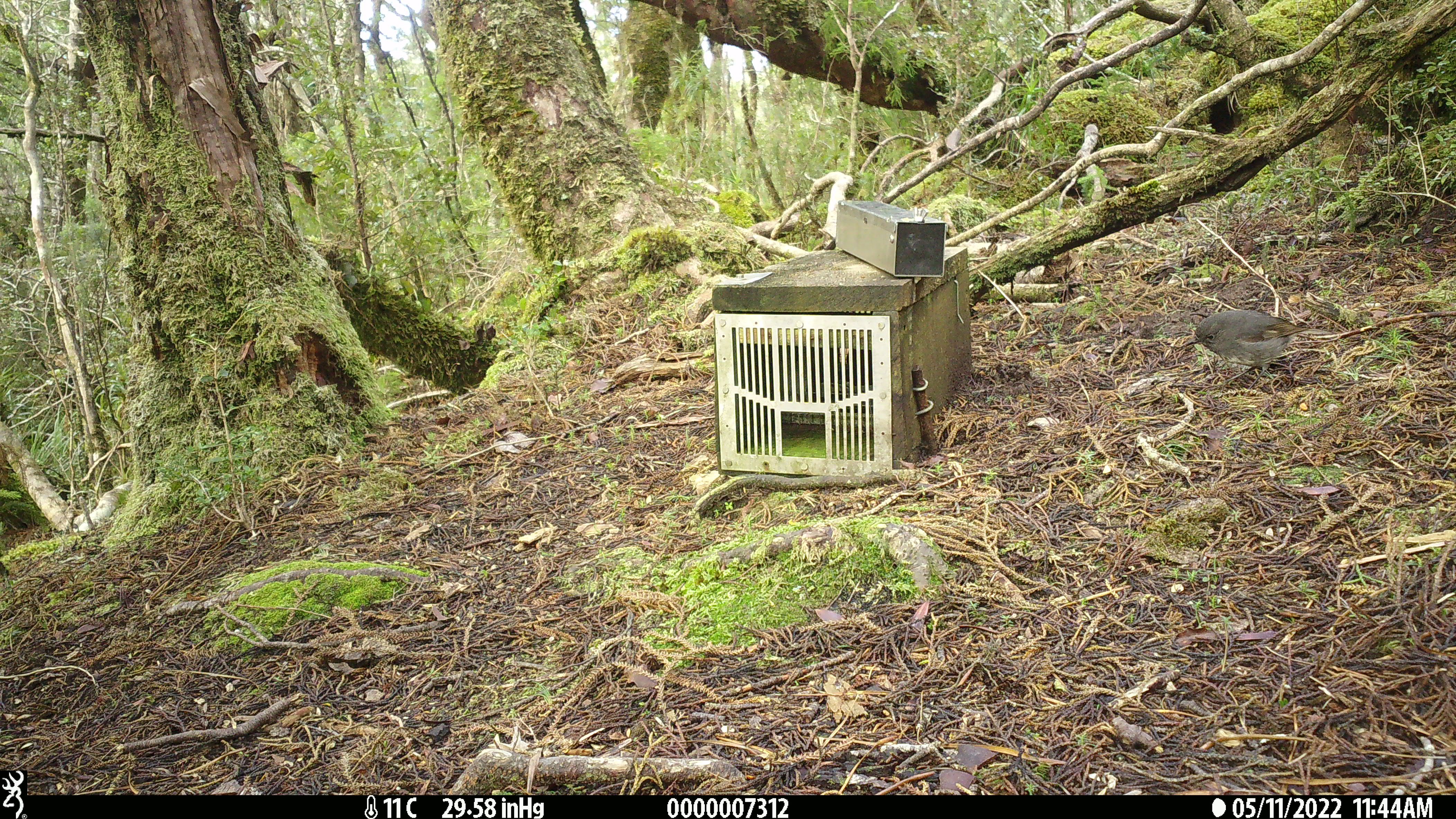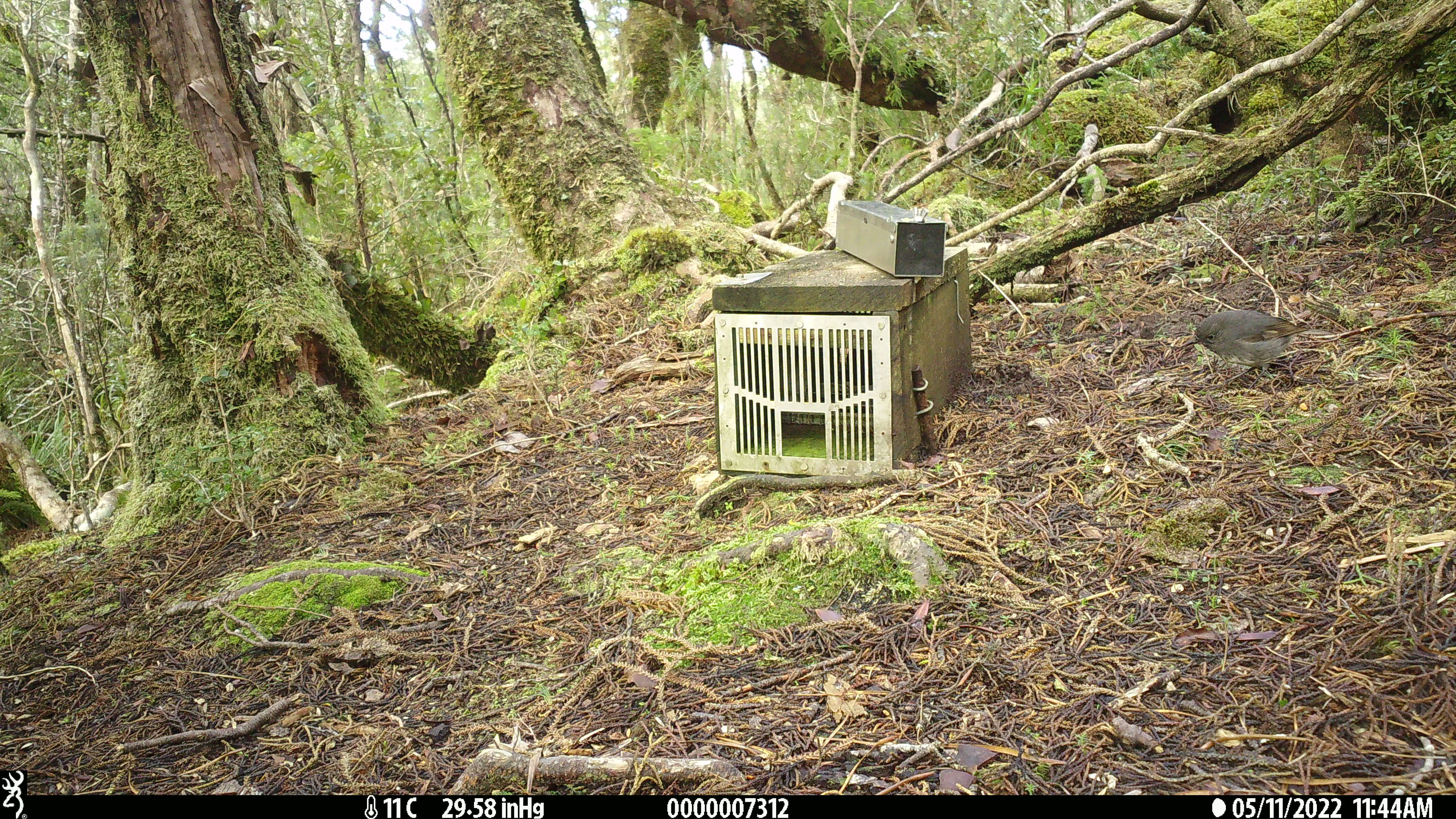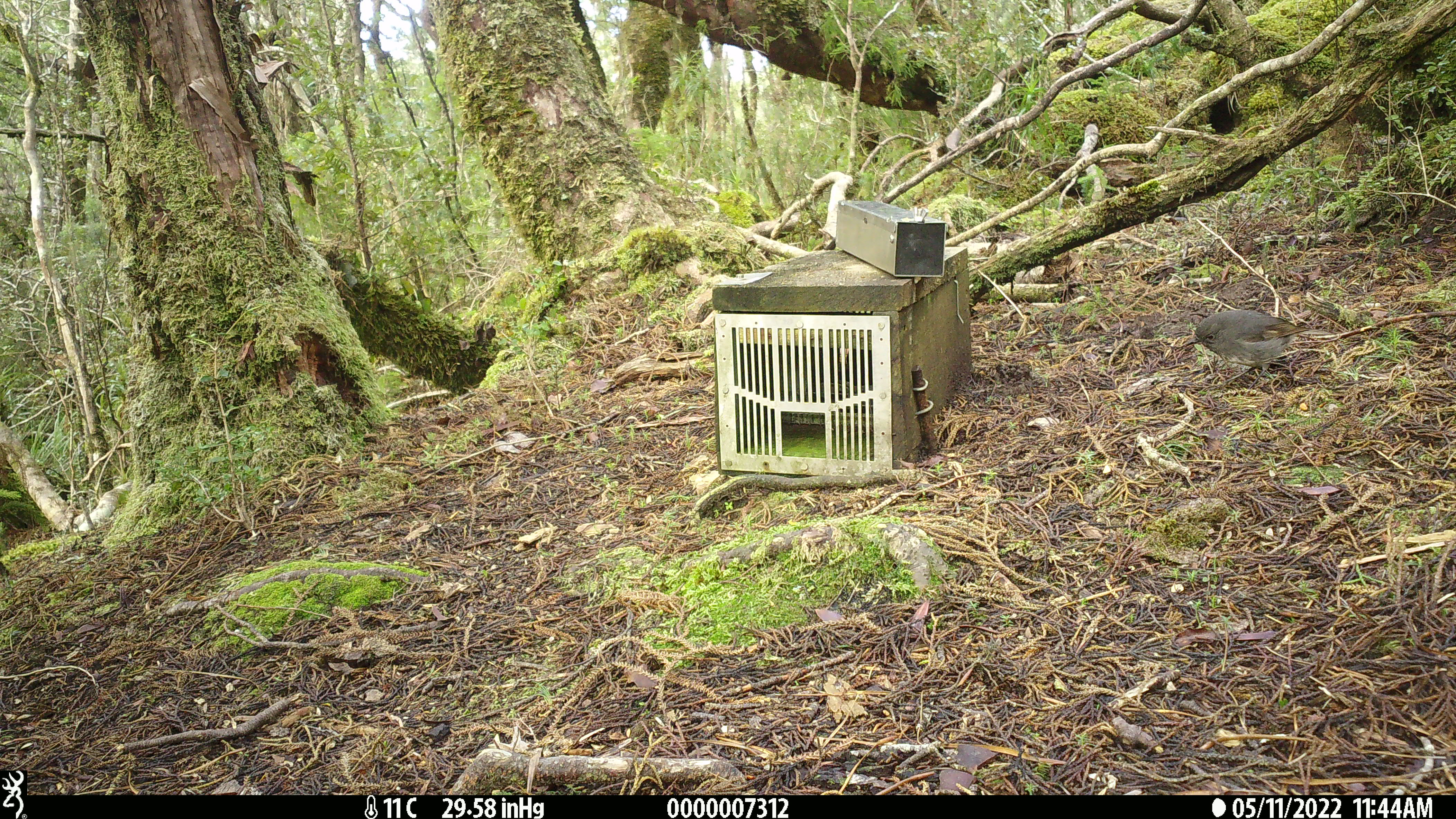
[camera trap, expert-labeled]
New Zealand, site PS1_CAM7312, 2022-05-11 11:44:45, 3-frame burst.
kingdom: Animalia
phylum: Chordata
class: Aves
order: Passeriformes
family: Petroicidae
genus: Petroica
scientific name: Petroica australis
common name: new zealand robin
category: robin